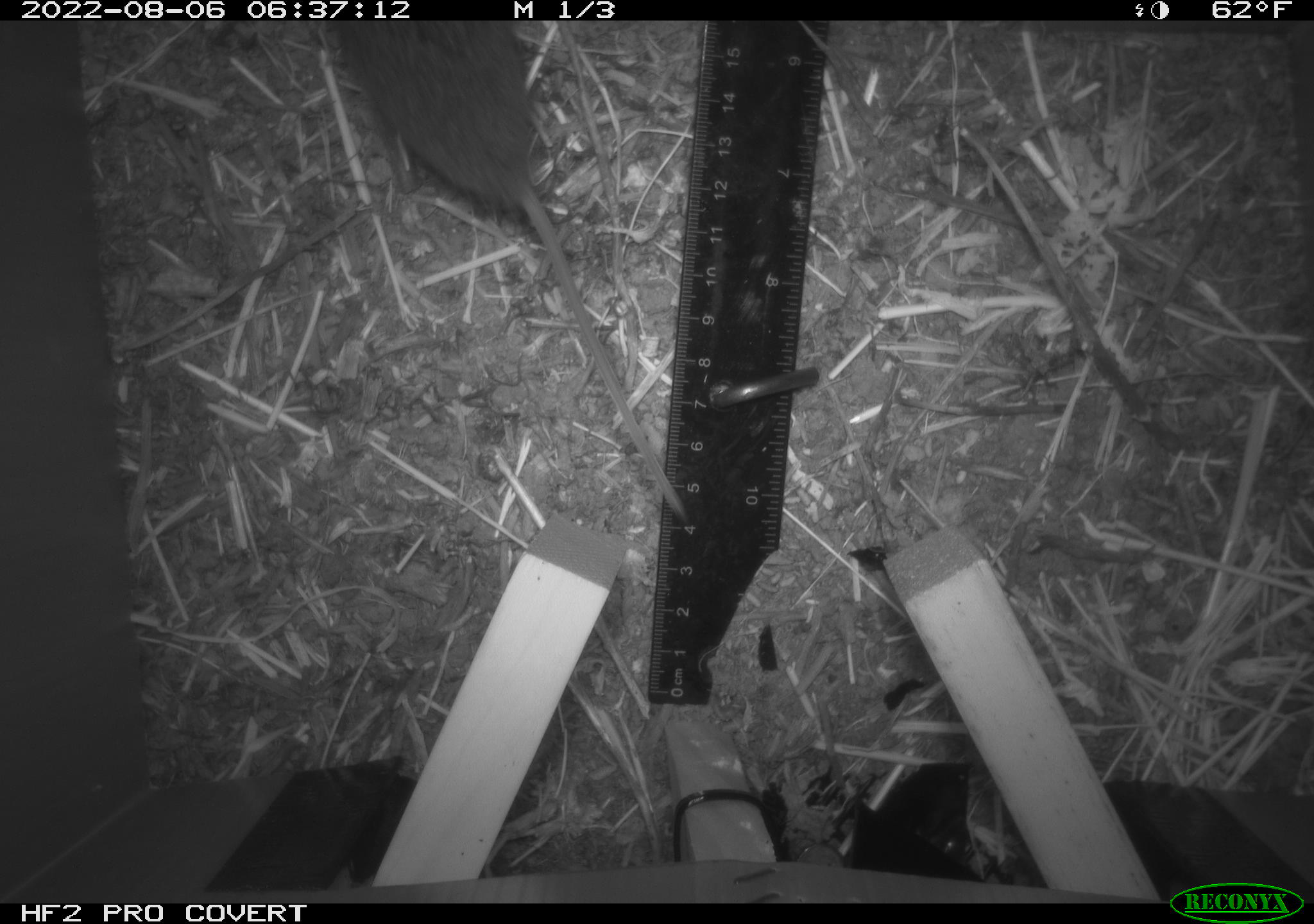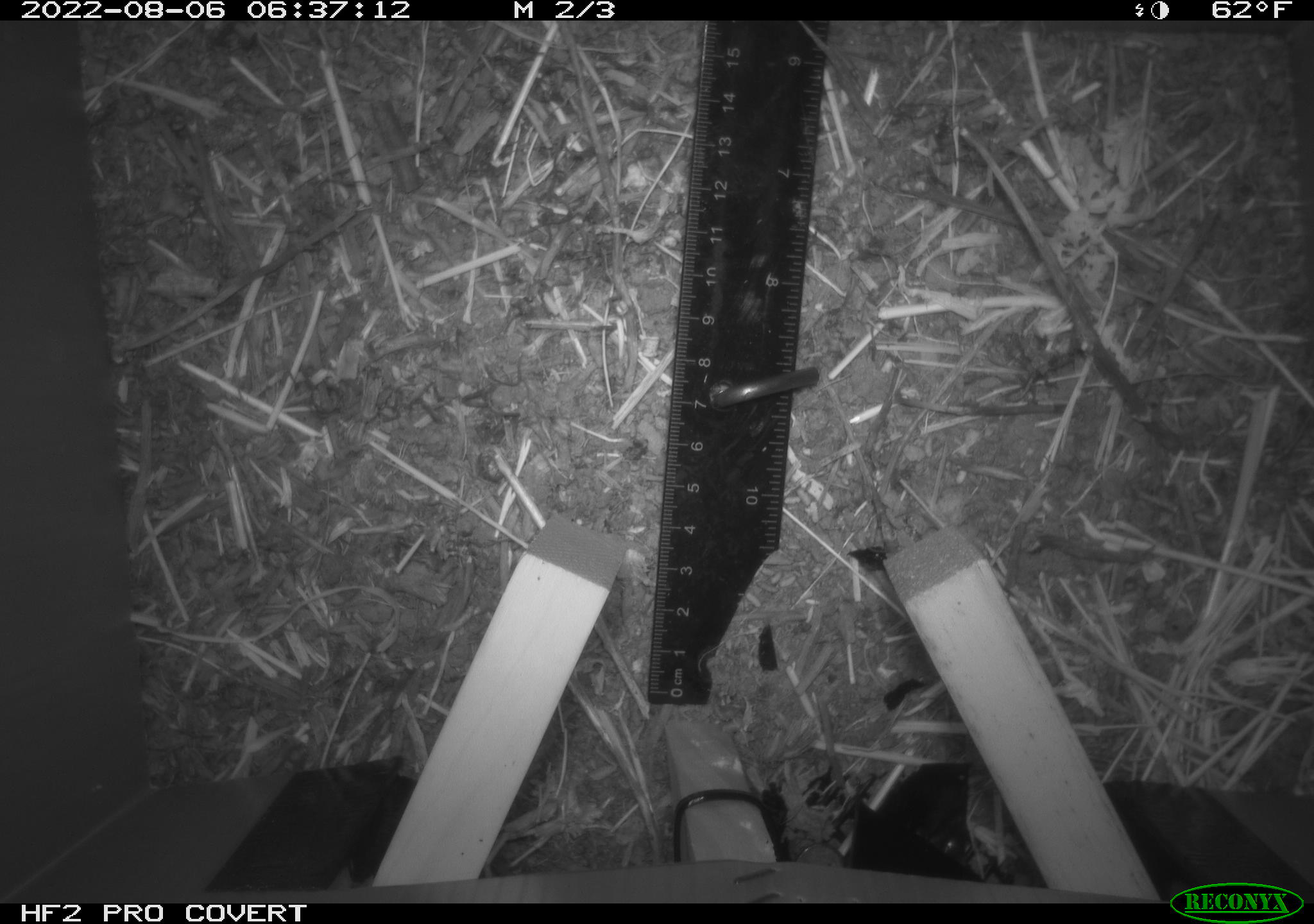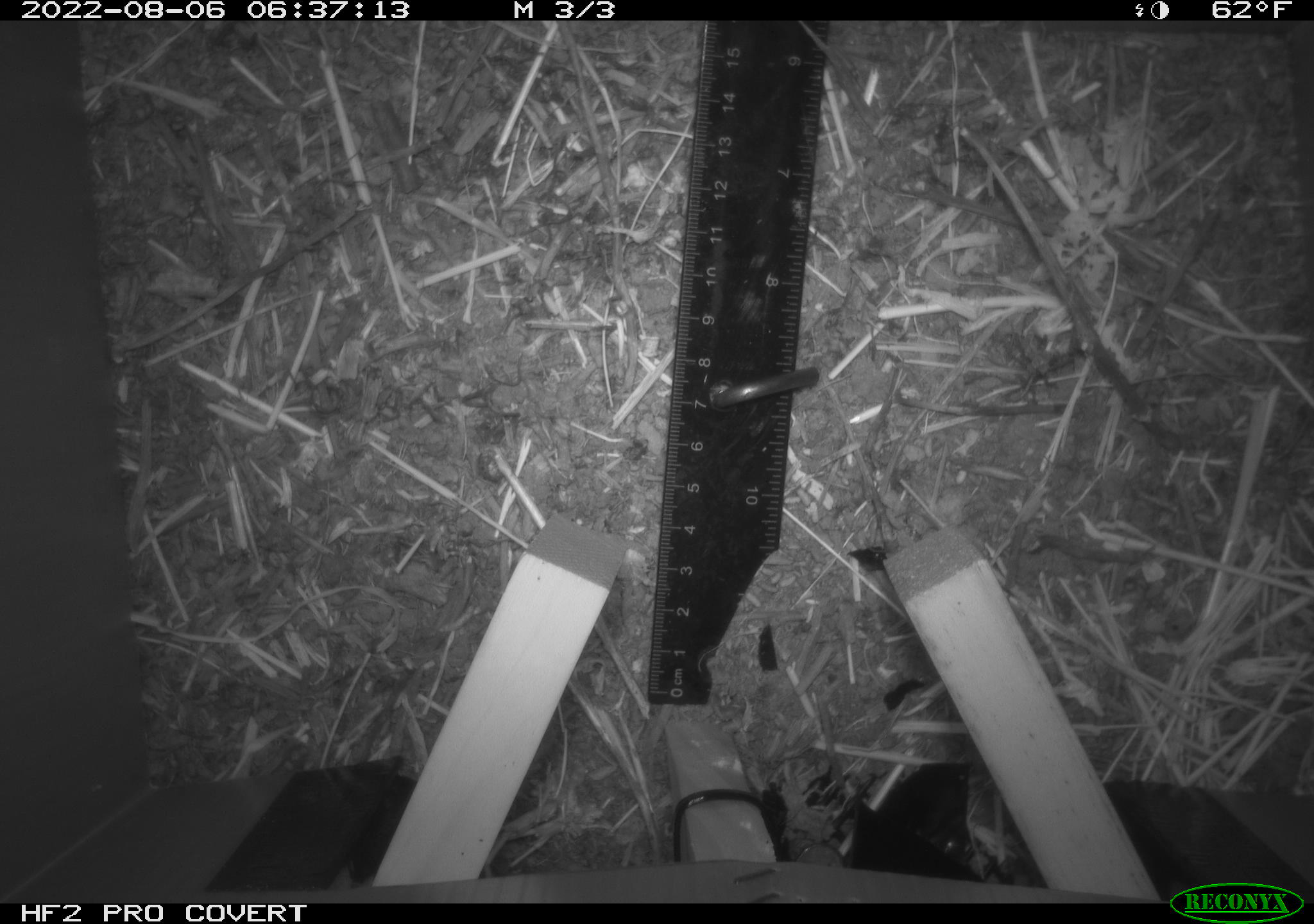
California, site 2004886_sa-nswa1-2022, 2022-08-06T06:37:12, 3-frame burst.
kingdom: Animalia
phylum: Chordata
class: Mammalia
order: Rodentia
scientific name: Rodentia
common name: rodent